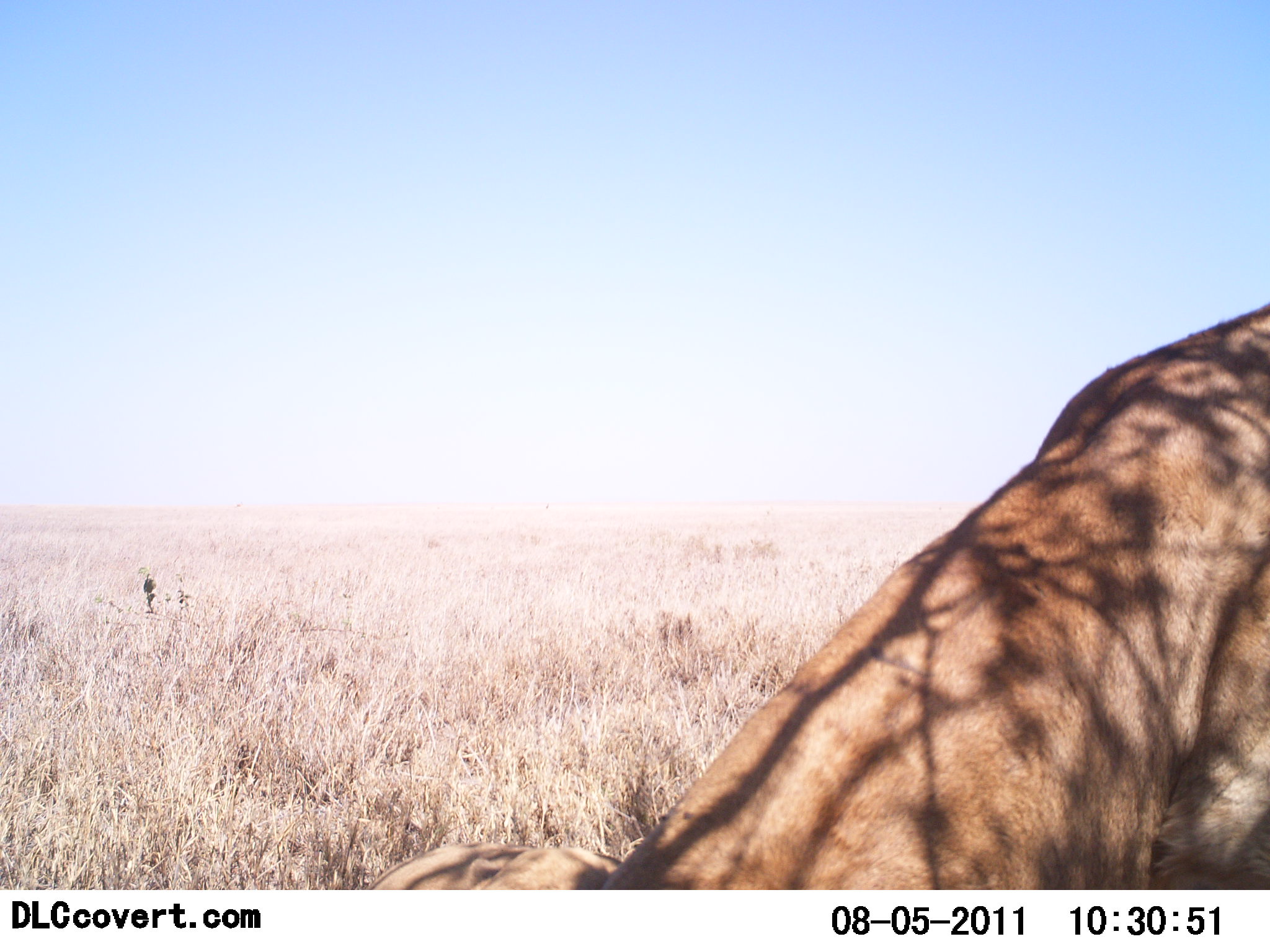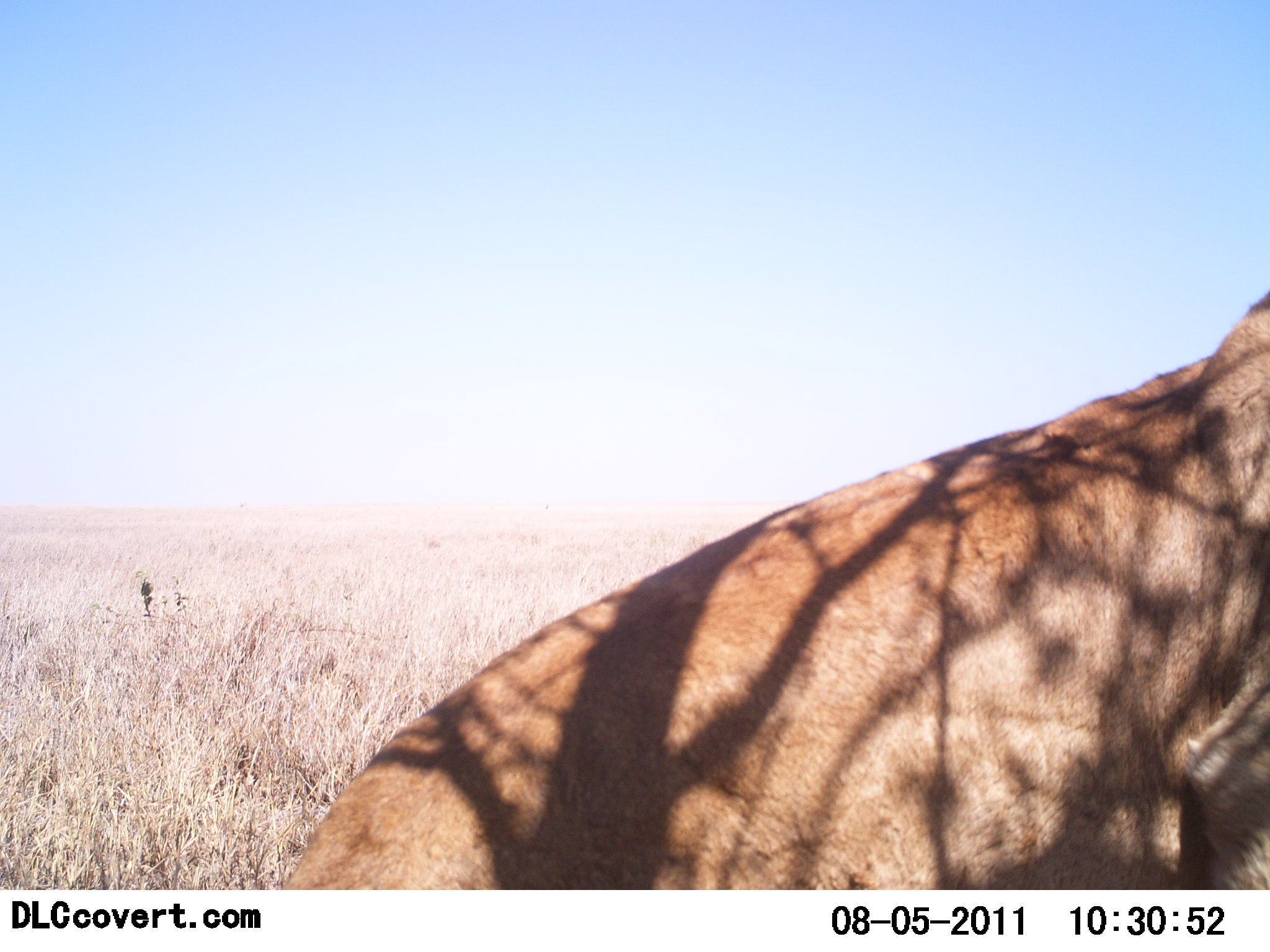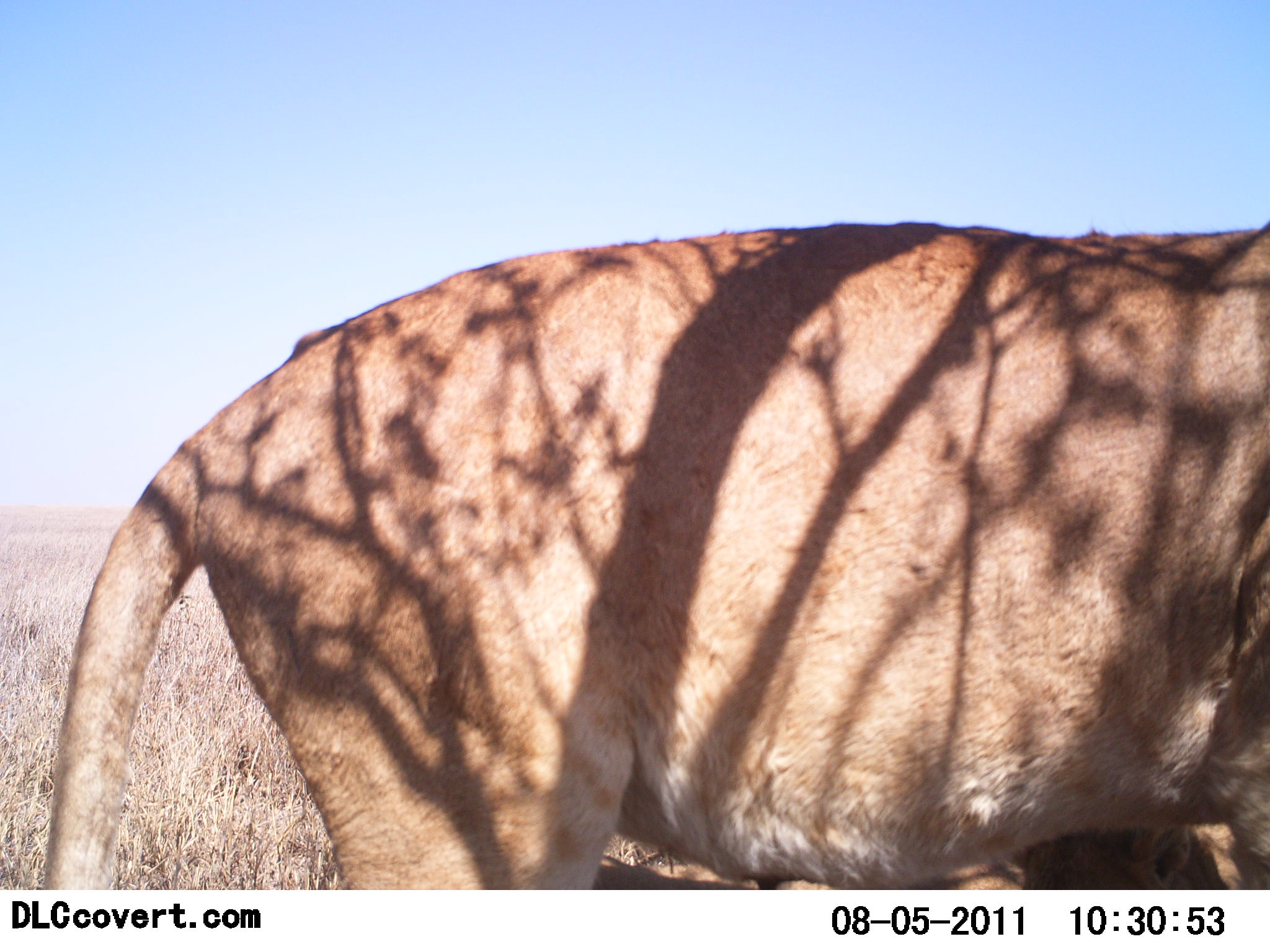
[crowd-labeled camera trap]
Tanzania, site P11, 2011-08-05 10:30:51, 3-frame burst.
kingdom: Animalia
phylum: Chordata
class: Mammalia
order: Carnivora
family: Felidae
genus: Panthera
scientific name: Panthera leo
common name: lion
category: lionfemale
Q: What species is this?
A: Lionfemale (lion) (Panthera leo).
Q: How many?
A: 1.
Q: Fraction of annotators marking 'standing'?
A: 50%.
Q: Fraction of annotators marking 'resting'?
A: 75%.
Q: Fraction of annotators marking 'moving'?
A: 17%.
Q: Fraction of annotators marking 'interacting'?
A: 0%.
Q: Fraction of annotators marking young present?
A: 17%.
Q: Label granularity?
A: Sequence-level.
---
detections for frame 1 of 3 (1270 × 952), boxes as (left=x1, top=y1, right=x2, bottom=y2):
animal: (left=603, top=301, right=1270, bottom=889); (left=360, top=832, right=615, bottom=887)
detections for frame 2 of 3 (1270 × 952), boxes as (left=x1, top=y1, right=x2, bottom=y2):
animal: (left=273, top=295, right=1270, bottom=888)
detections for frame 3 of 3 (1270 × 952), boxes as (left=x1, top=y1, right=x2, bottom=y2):
animal: (left=40, top=225, right=1270, bottom=891); (left=580, top=807, right=1270, bottom=892)